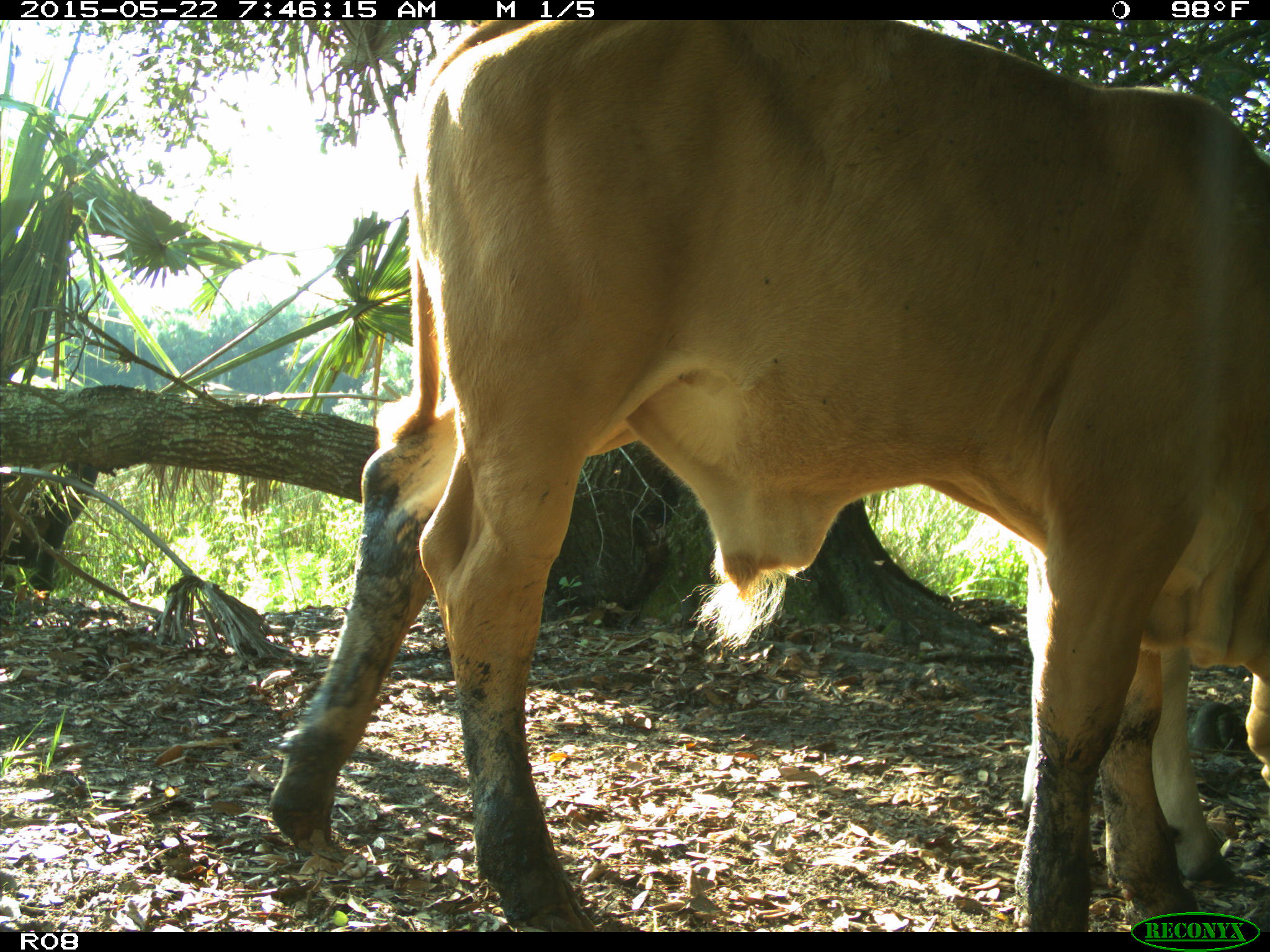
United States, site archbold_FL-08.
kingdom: Animalia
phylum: Chordata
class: Mammalia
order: Artiodactyla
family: Bovidae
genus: Bos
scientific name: Bos taurus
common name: domestic cow